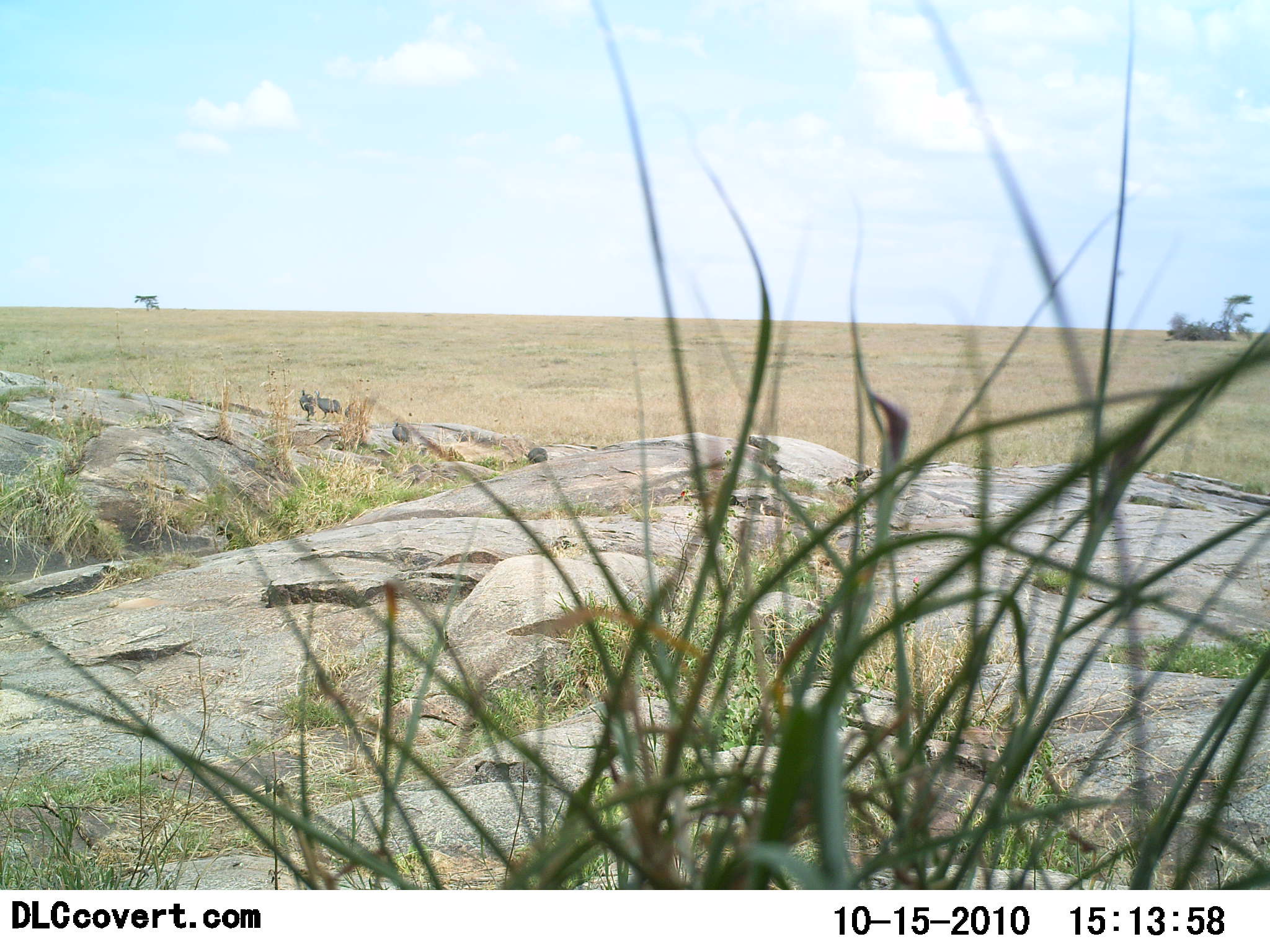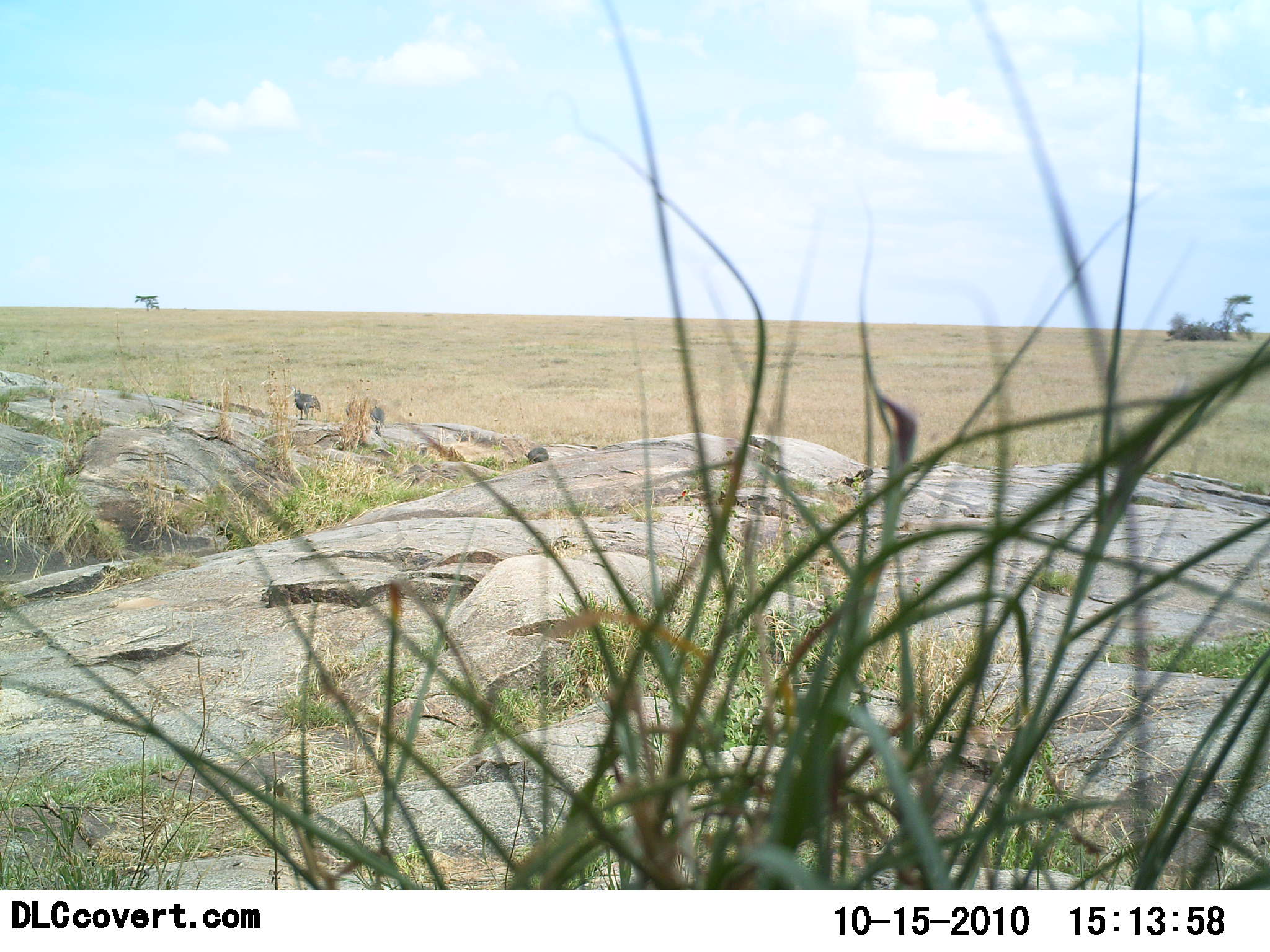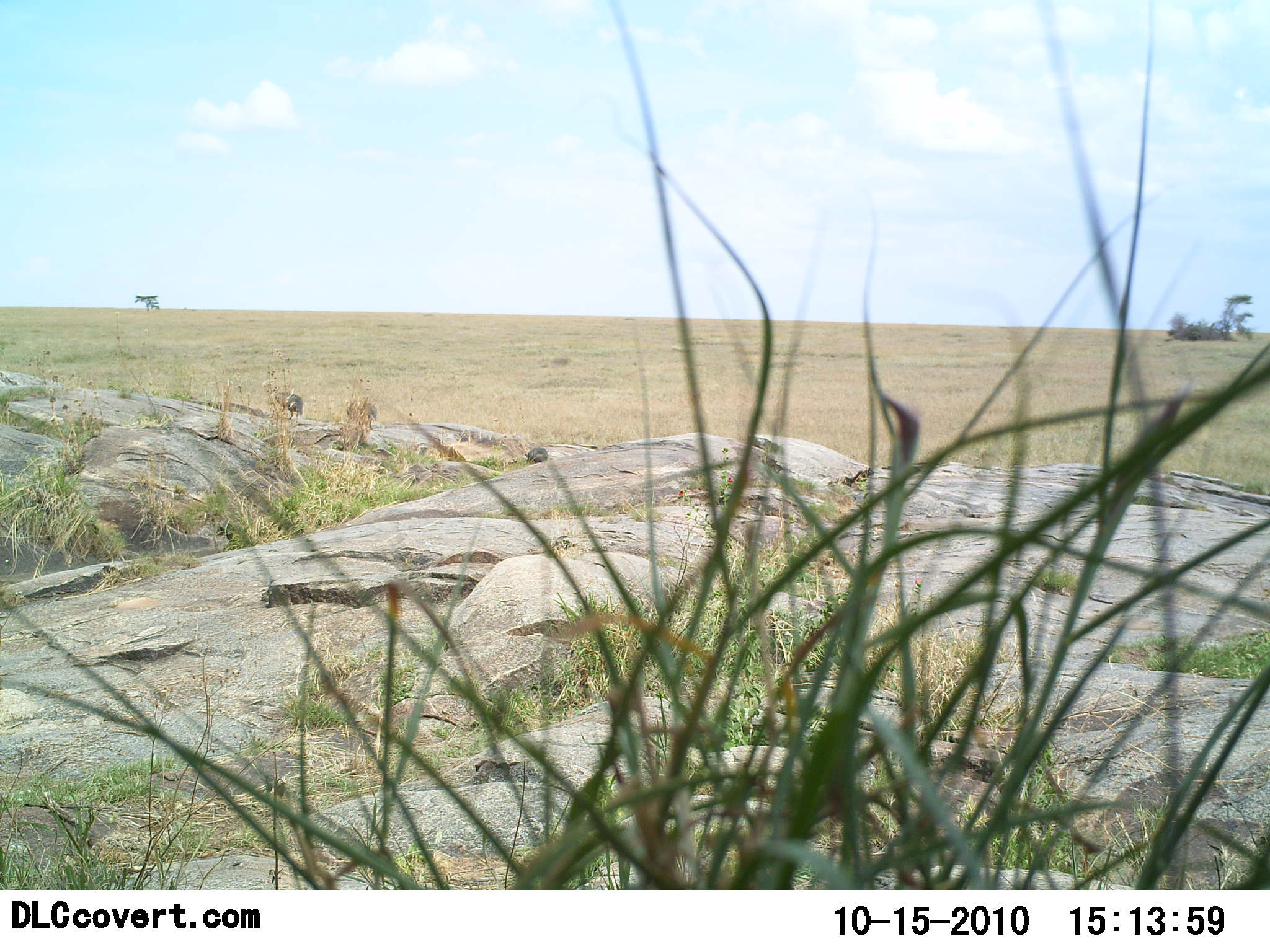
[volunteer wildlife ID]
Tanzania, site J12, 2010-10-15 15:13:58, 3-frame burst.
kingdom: Animalia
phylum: Chordata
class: Aves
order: Galliformes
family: Numididae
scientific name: Numididae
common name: guinea fowl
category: guineafowl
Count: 3.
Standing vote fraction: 0%.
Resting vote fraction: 0%.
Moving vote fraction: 100%.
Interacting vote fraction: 0%.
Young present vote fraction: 0%.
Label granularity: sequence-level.